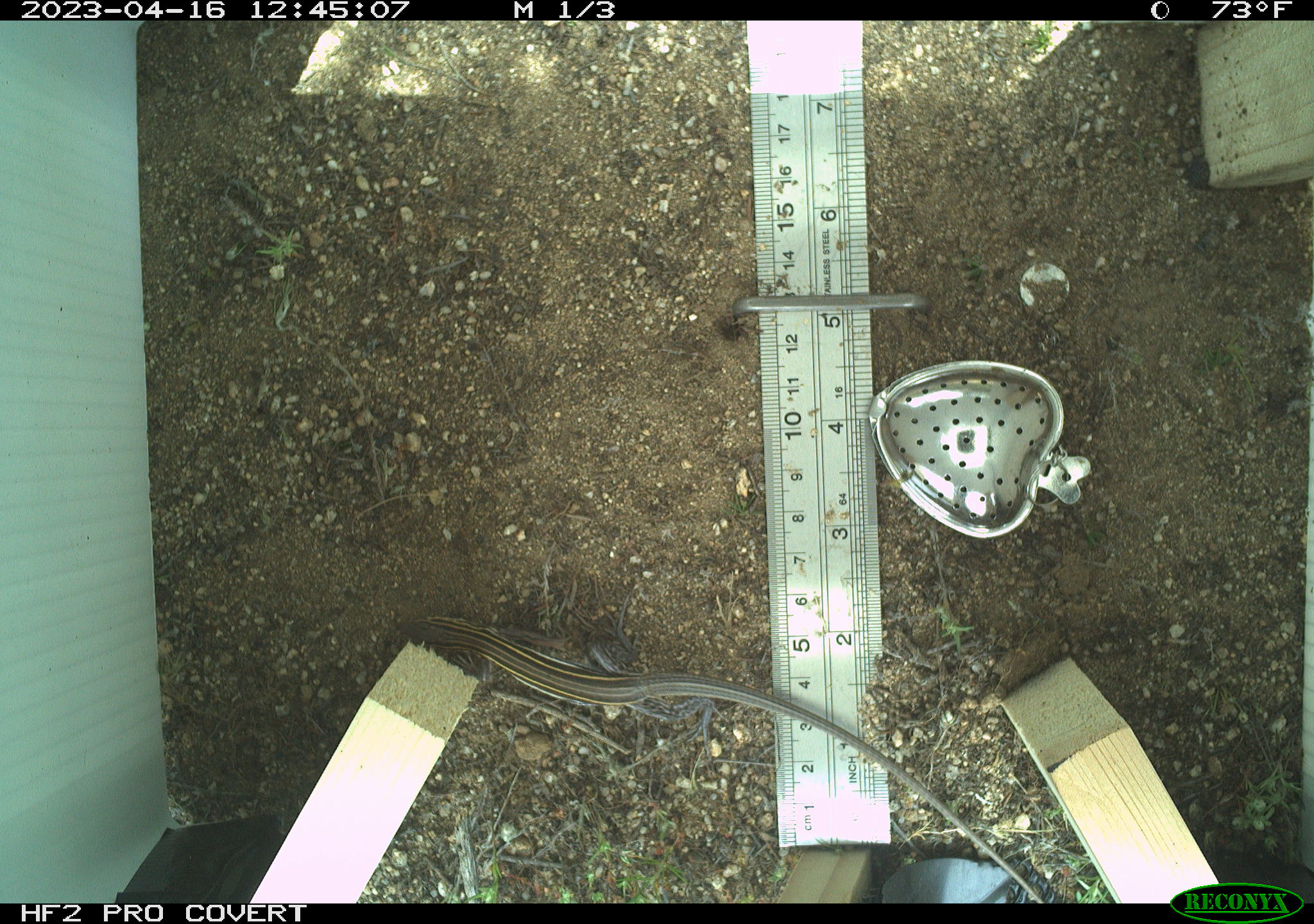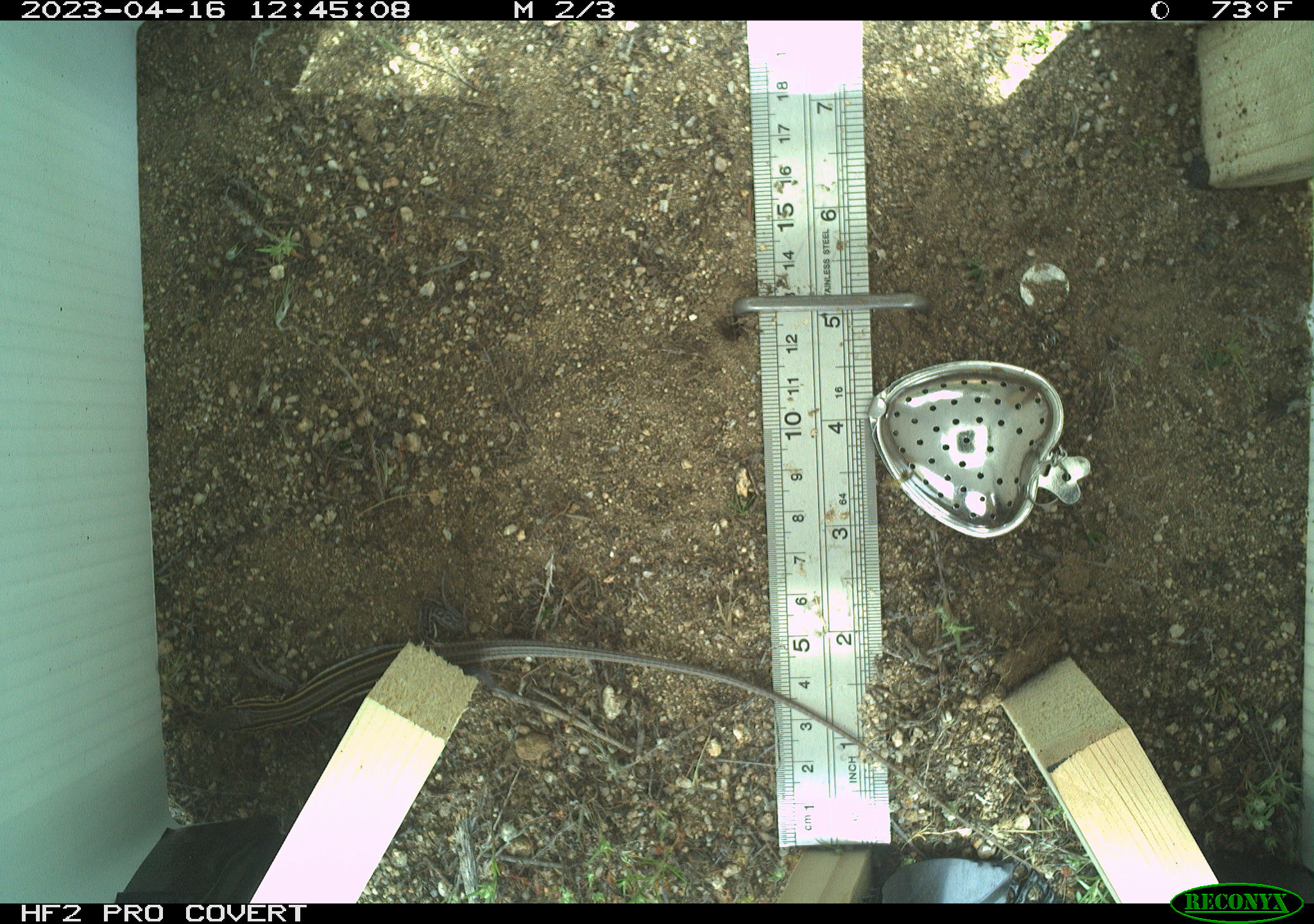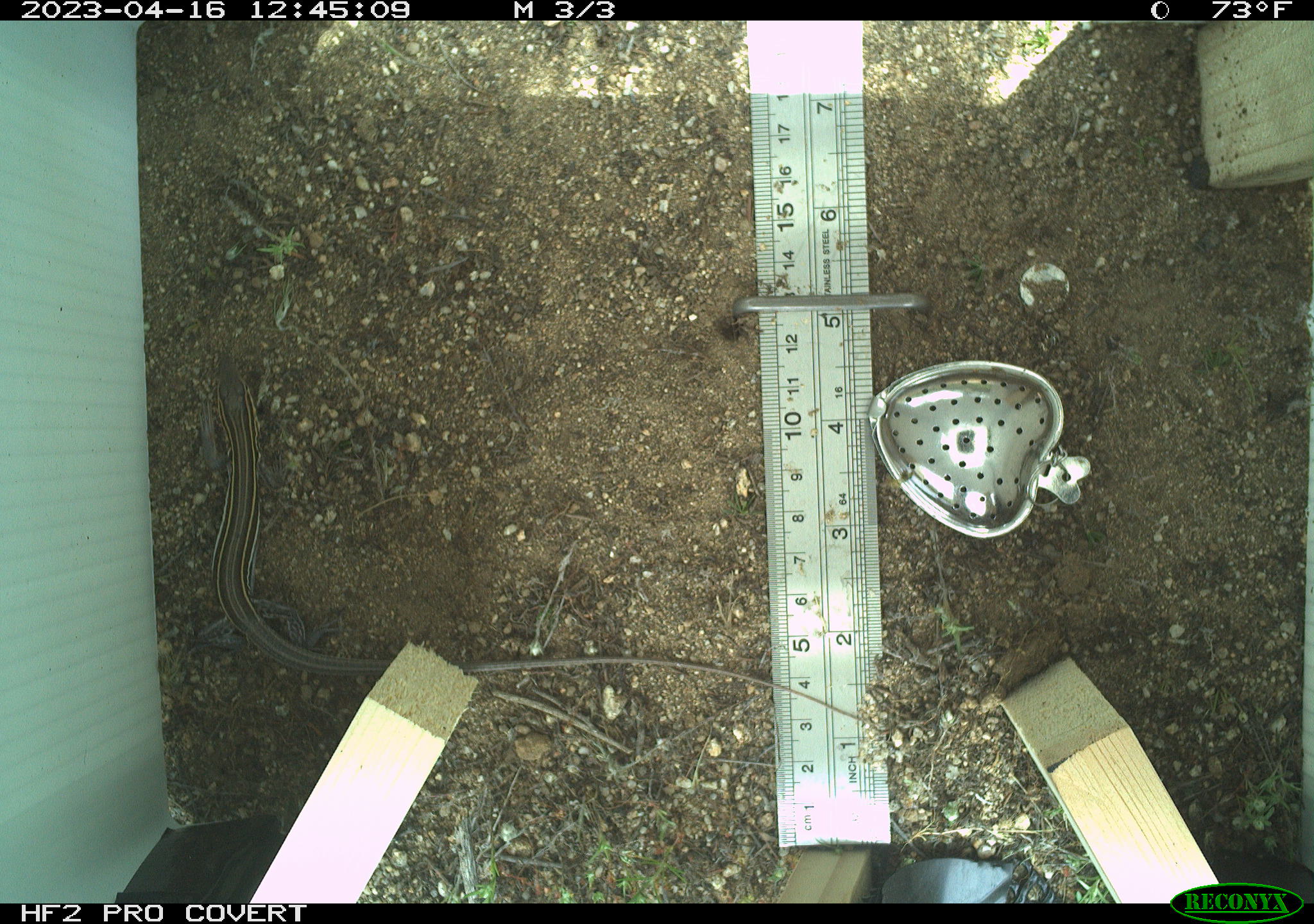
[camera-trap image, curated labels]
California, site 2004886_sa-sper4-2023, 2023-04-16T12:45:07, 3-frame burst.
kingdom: Animalia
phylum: Chordata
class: Reptilia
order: Squamata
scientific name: Squamata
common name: lizards and snakes